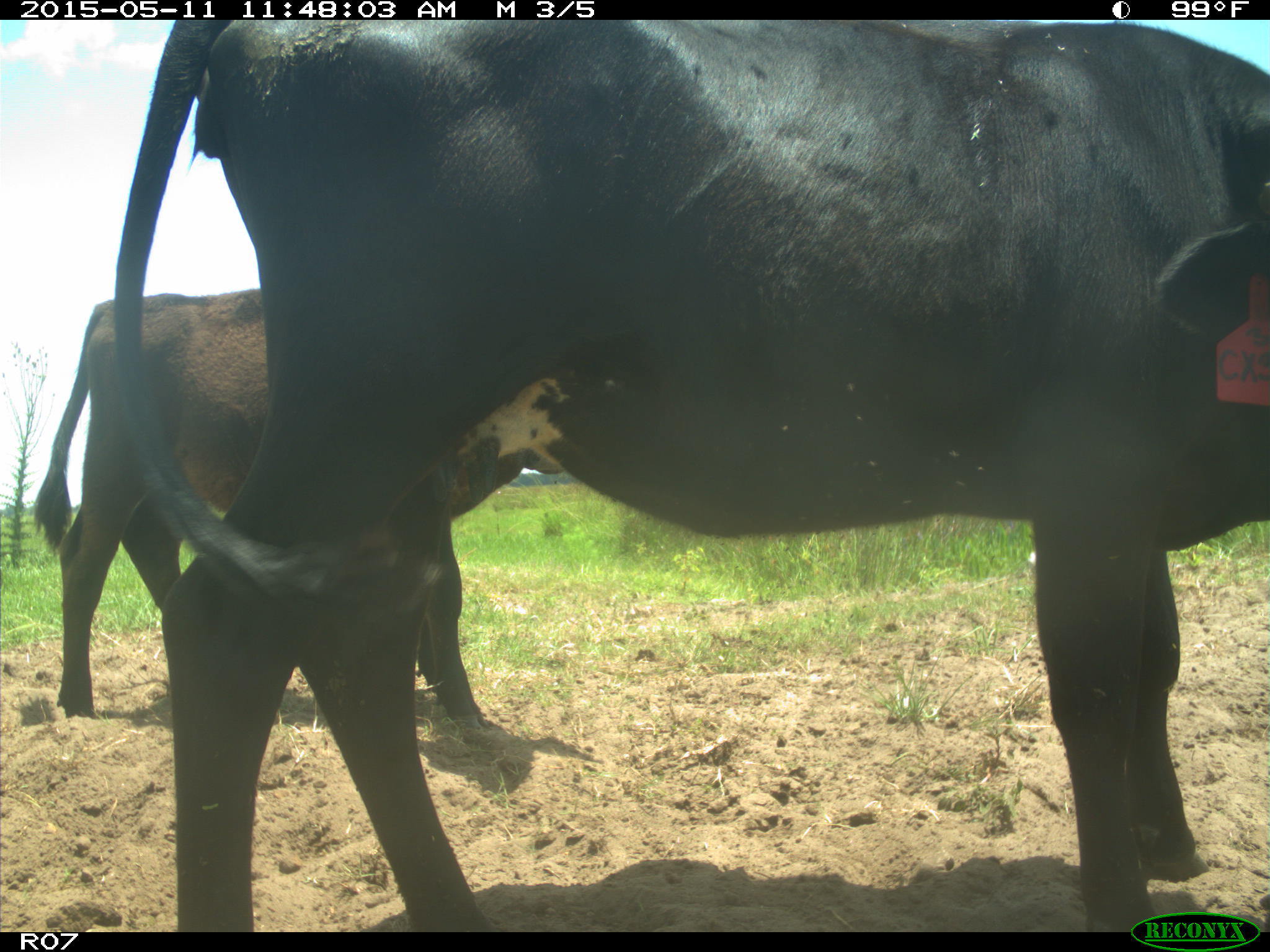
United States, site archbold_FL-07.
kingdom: Animalia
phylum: Chordata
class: Mammalia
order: Artiodactyla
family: Bovidae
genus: Bos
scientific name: Bos taurus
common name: domestic cow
Bos taurus (domestic cow).